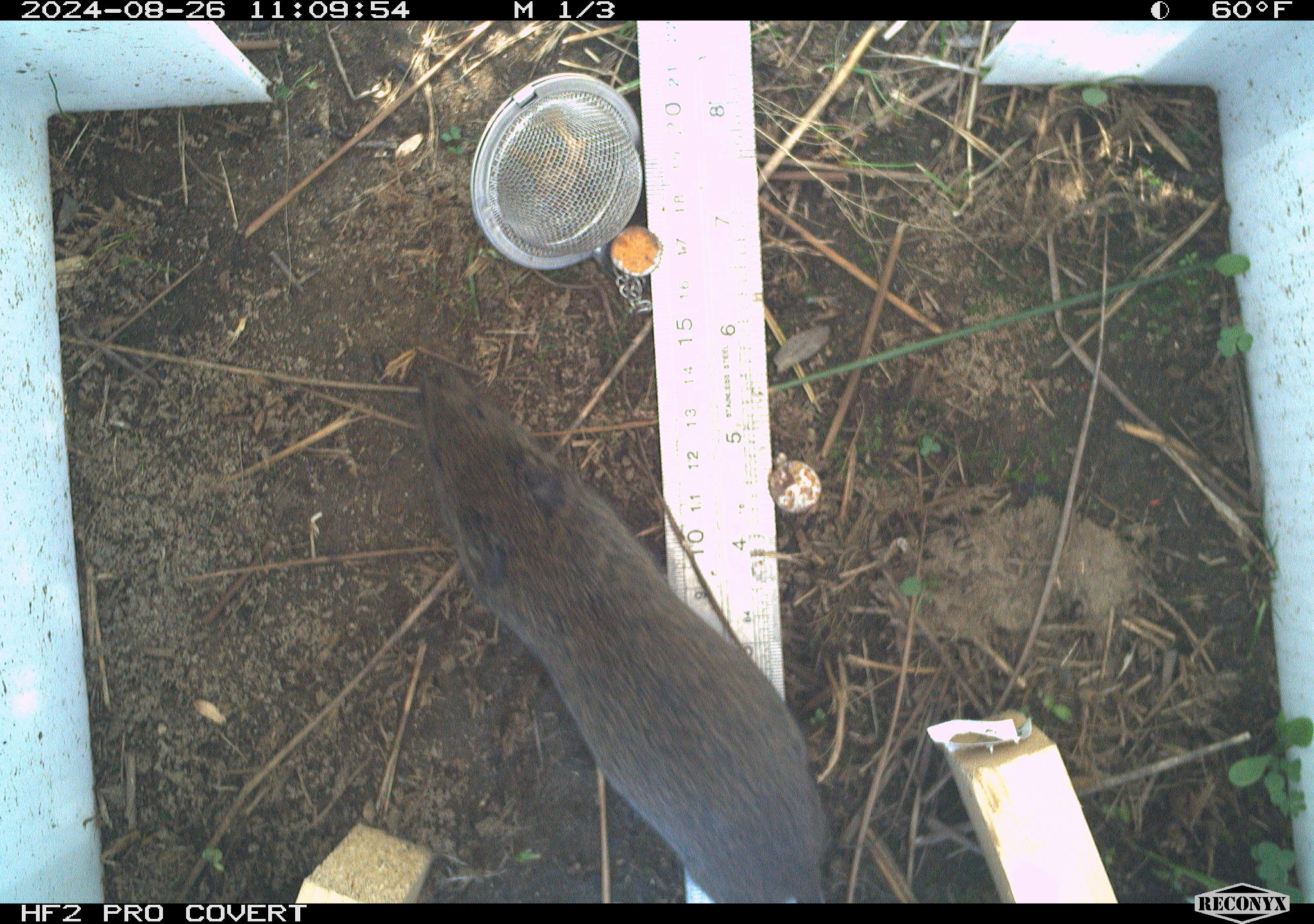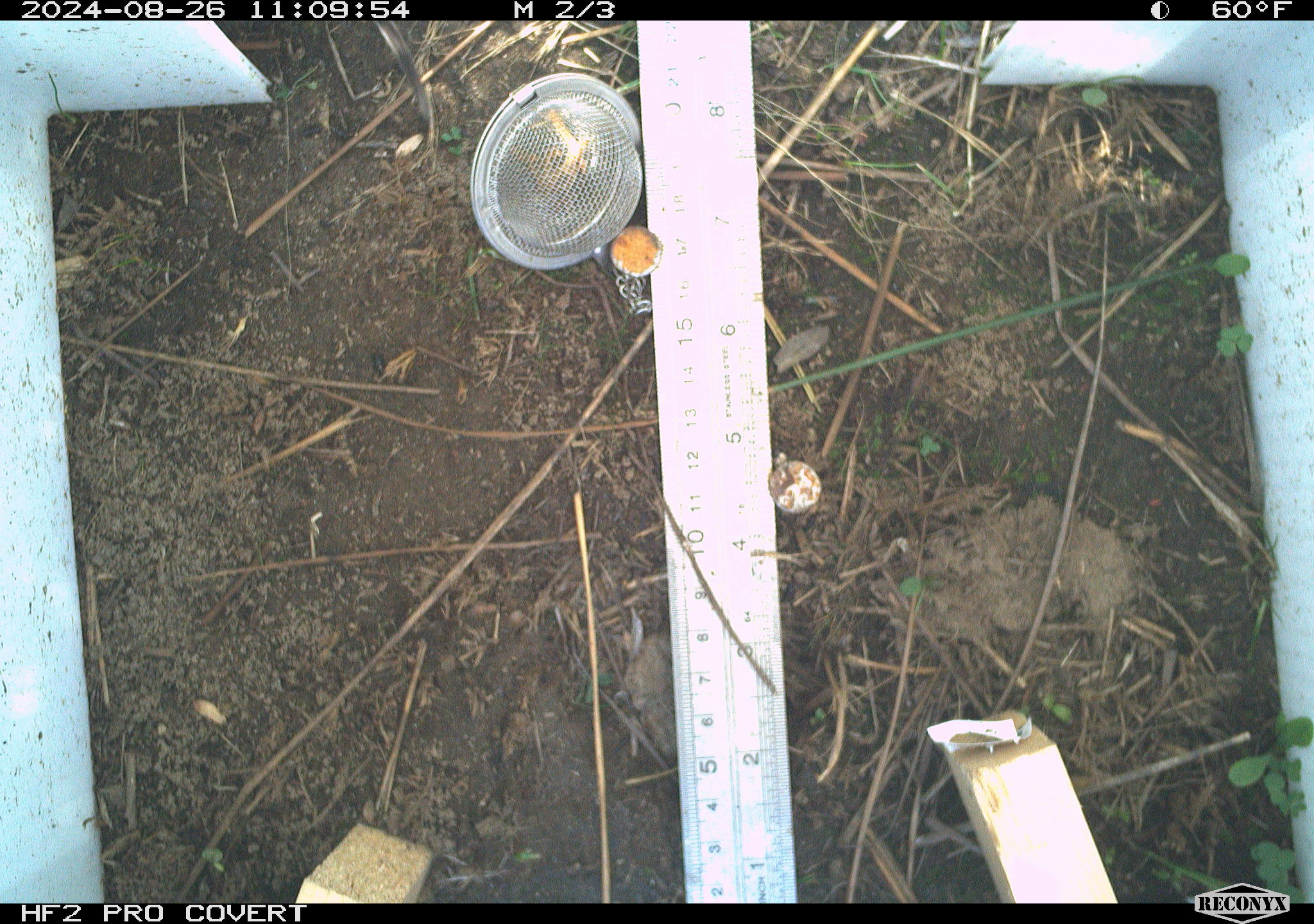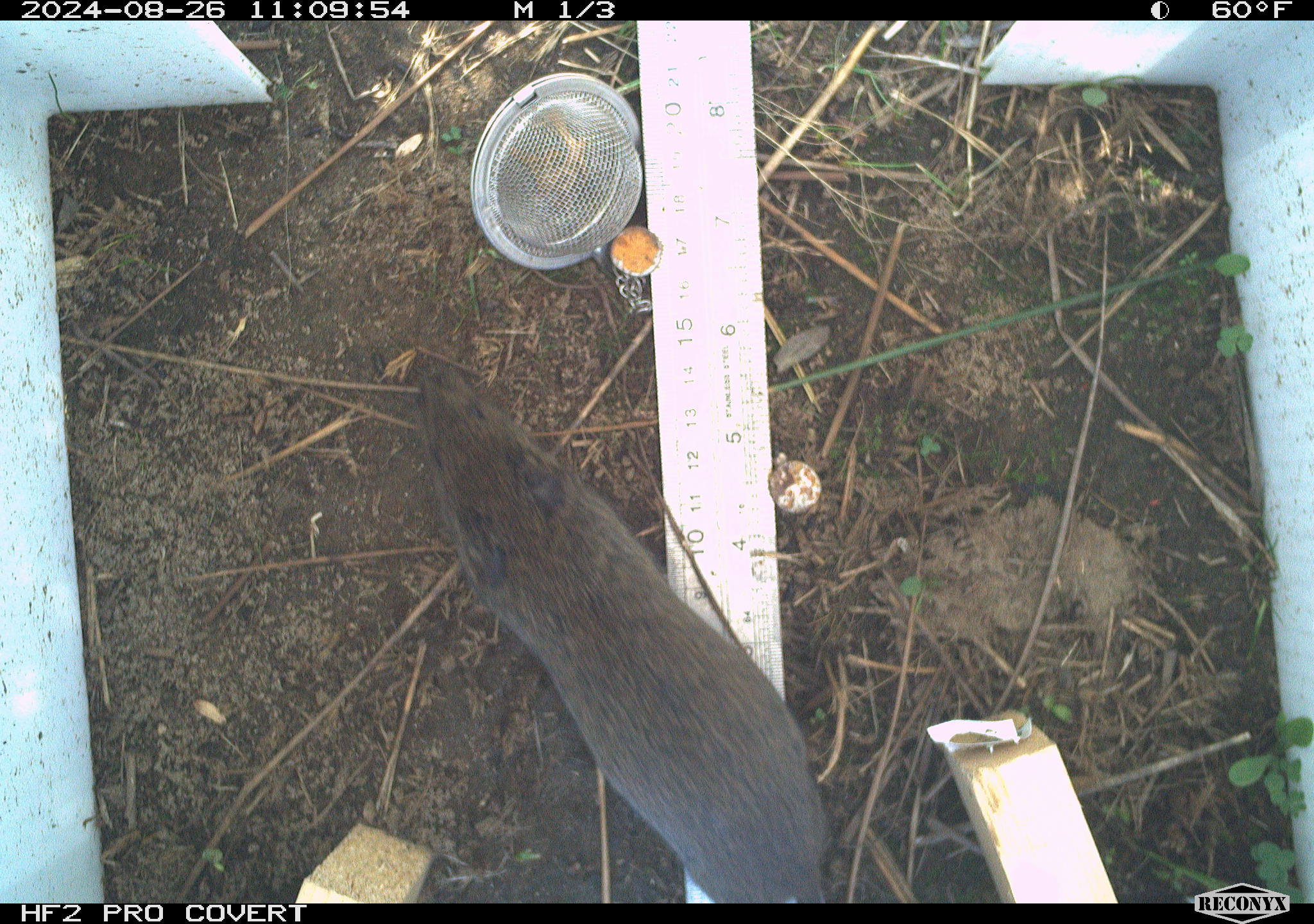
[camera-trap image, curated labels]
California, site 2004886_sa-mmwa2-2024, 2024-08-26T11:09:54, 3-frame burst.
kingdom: Animalia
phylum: Chordata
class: Mammalia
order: Rodentia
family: Cricetidae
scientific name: Arvicolinae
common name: voles, lemmings, and muskrats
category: arvicolinae subfamily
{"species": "arvicolinae subfamily (voles, lemmings, and muskrats) (Arvicolinae)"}